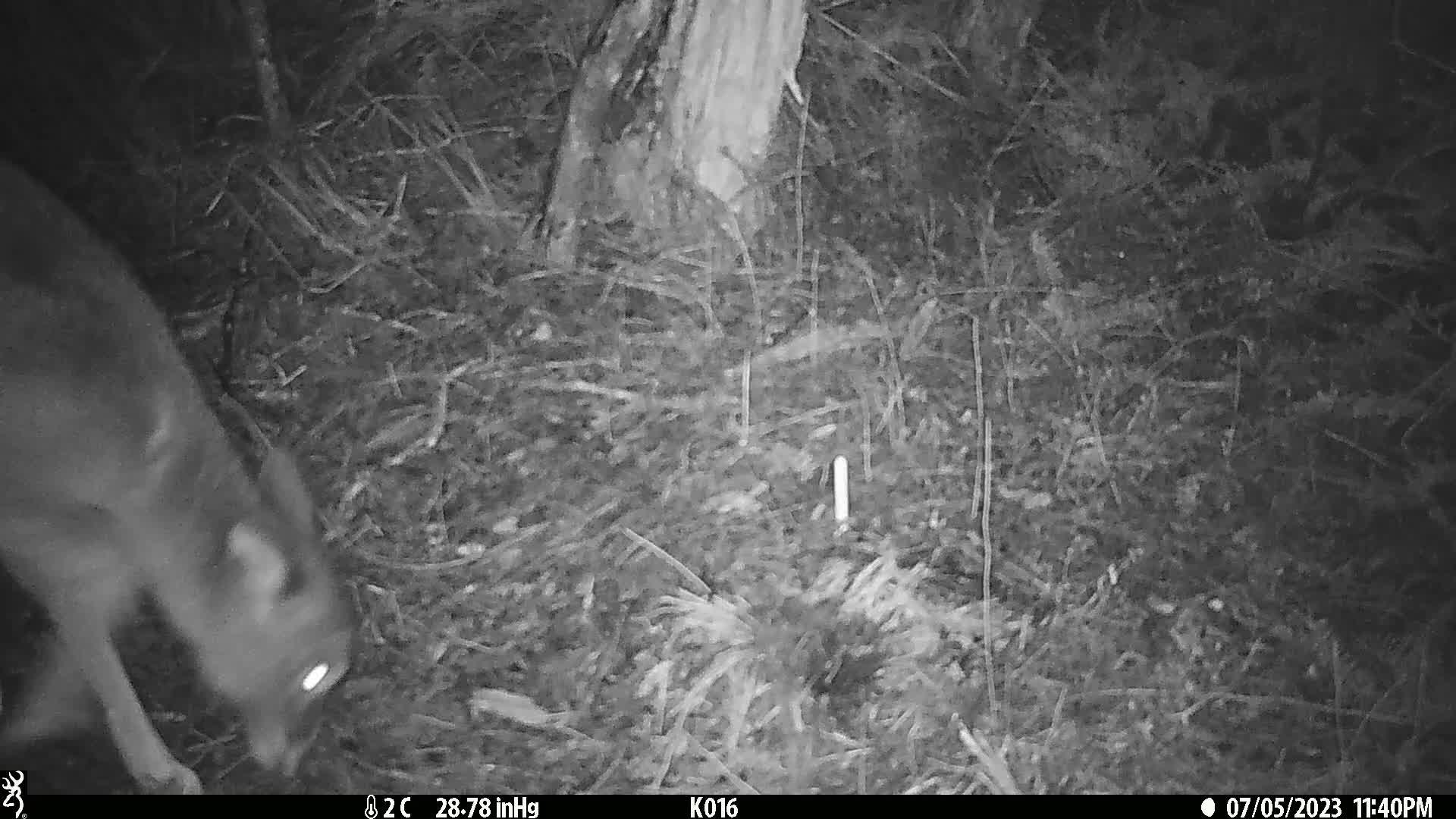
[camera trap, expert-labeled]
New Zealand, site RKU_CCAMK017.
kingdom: Animalia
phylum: Chordata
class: Mammalia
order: Artiodactyla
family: Cervidae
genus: Odocoileus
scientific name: Odocoileus virginianus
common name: white-tailed deer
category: white tailed deer